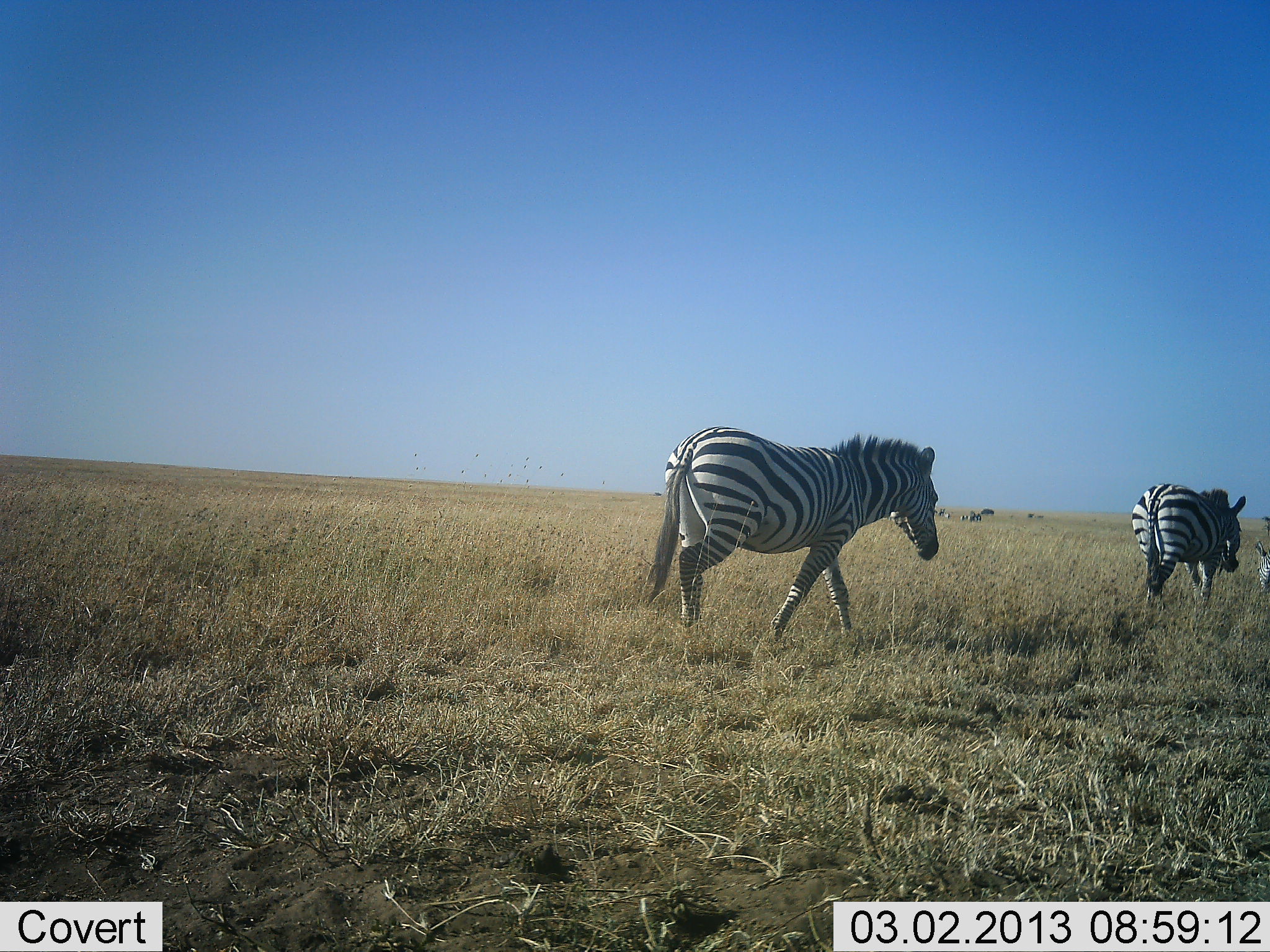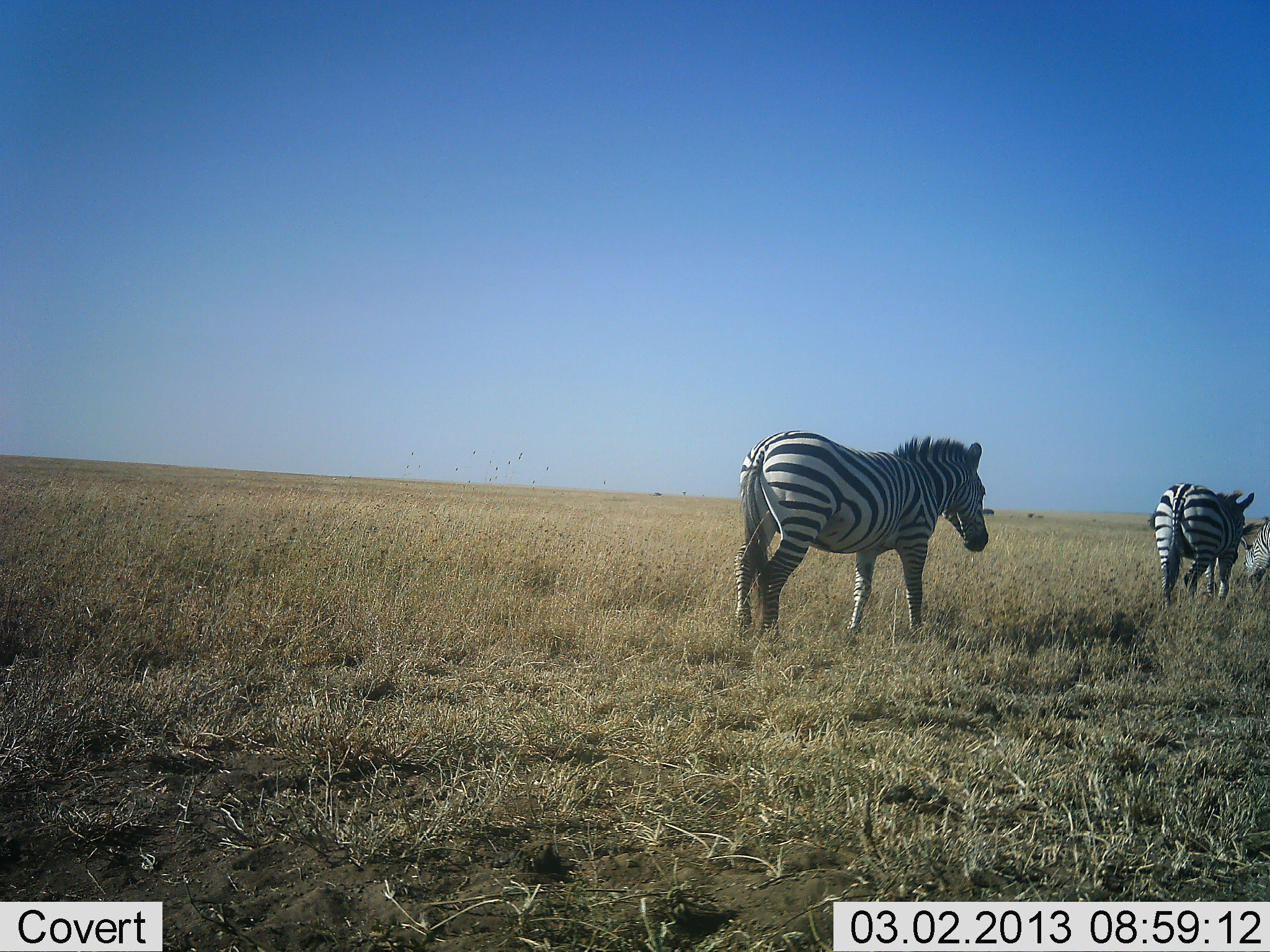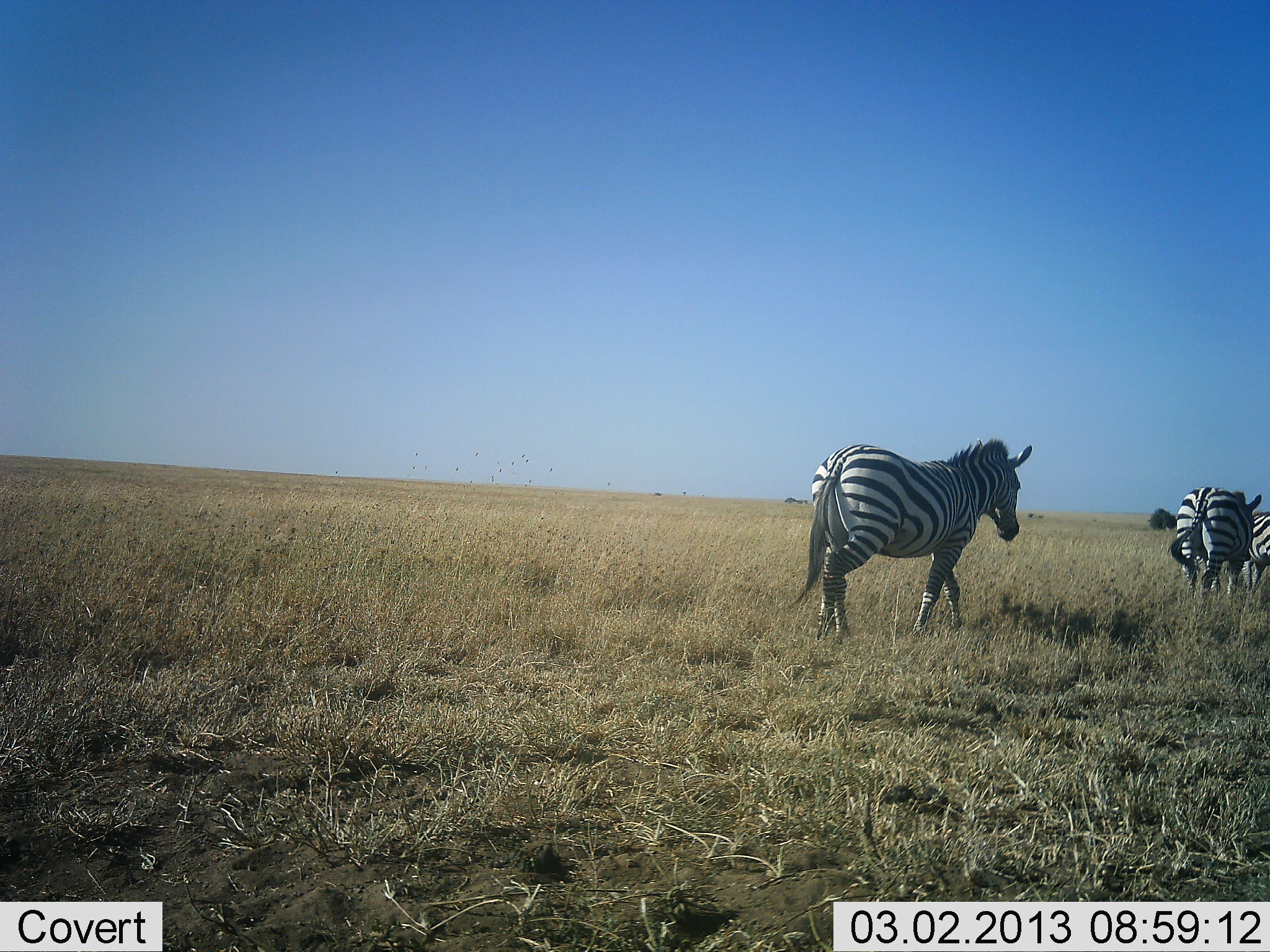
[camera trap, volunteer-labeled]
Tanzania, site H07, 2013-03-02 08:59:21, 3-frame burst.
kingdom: Animalia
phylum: Chordata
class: Mammalia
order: Perissodactyla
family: Equidae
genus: Equus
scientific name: Equus quagga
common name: plains zebra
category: zebra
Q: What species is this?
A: Zebra (plains zebra) (Equus quagga).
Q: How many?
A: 3.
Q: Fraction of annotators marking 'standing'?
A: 0%.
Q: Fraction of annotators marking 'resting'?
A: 0%.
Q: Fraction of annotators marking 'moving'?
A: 100%.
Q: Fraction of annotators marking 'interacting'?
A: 0%.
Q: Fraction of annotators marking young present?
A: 0%.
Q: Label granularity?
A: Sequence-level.